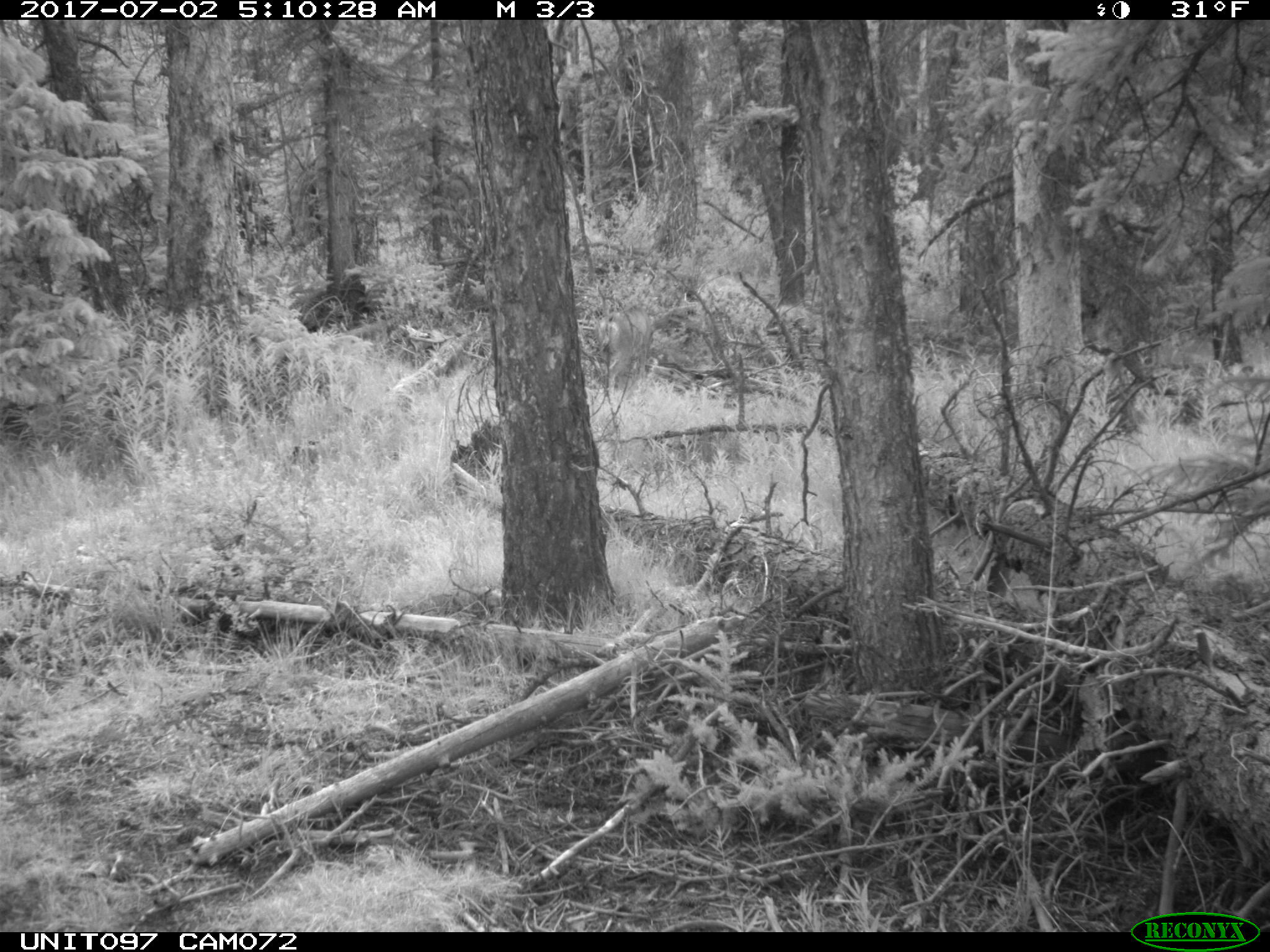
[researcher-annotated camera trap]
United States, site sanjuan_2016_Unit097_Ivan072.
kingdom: Animalia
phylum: Chordata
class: Mammalia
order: Artiodactyla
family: Cervidae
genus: Odocoileus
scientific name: Odocoileus hemionus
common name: mule deer